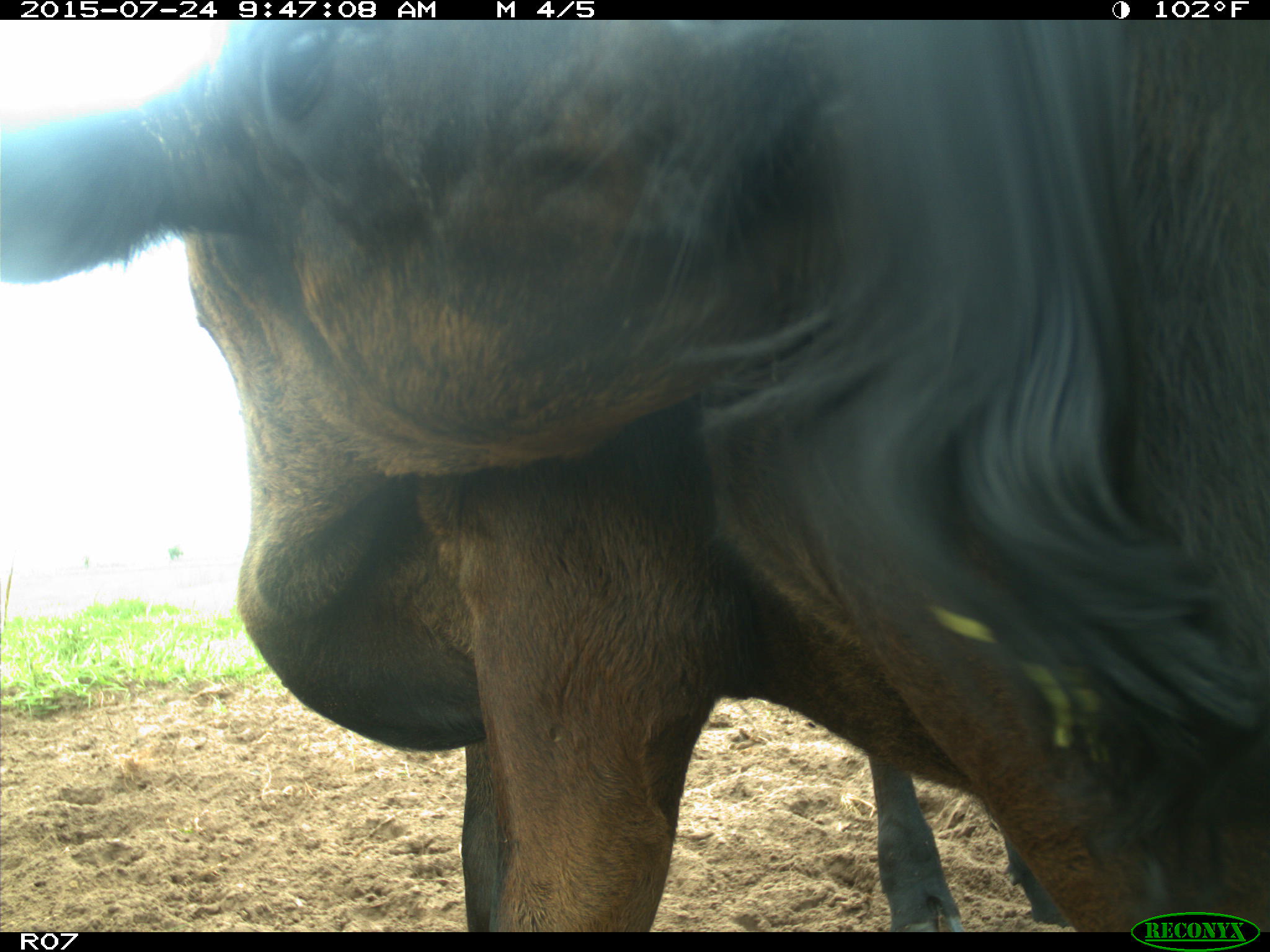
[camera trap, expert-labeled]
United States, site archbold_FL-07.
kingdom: Animalia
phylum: Chordata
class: Mammalia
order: Artiodactyla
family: Bovidae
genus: Bos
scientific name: Bos taurus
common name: domestic cow